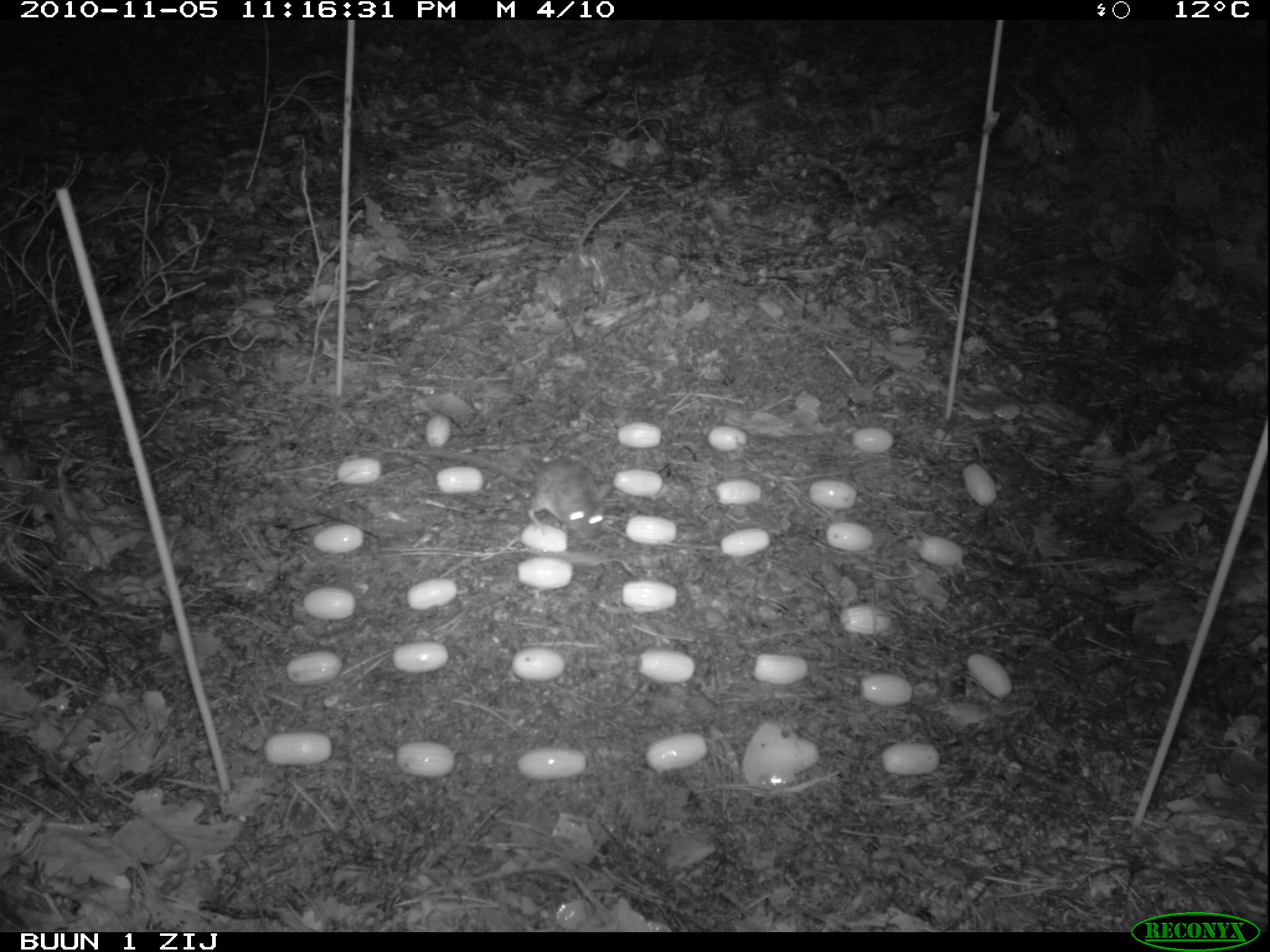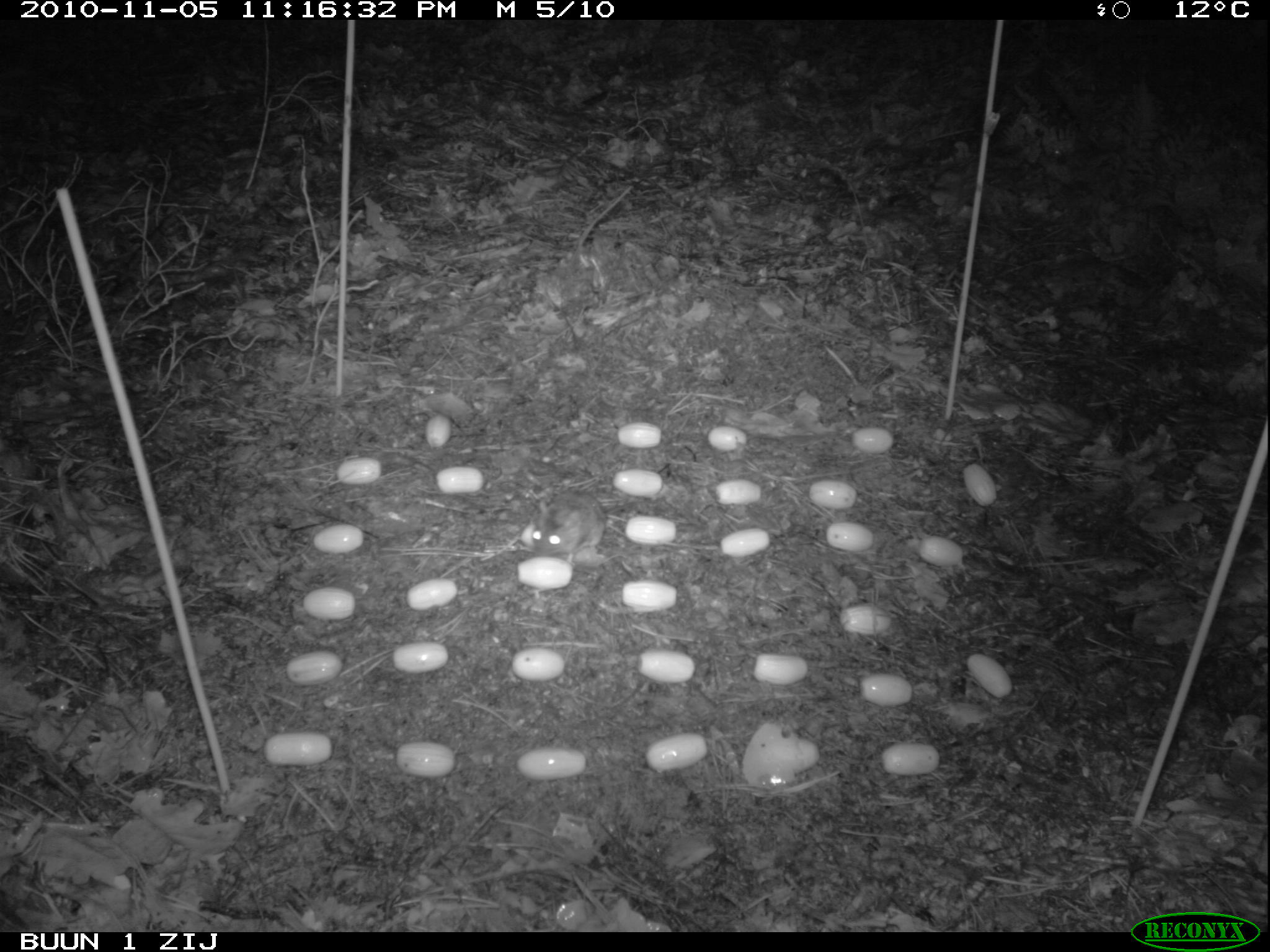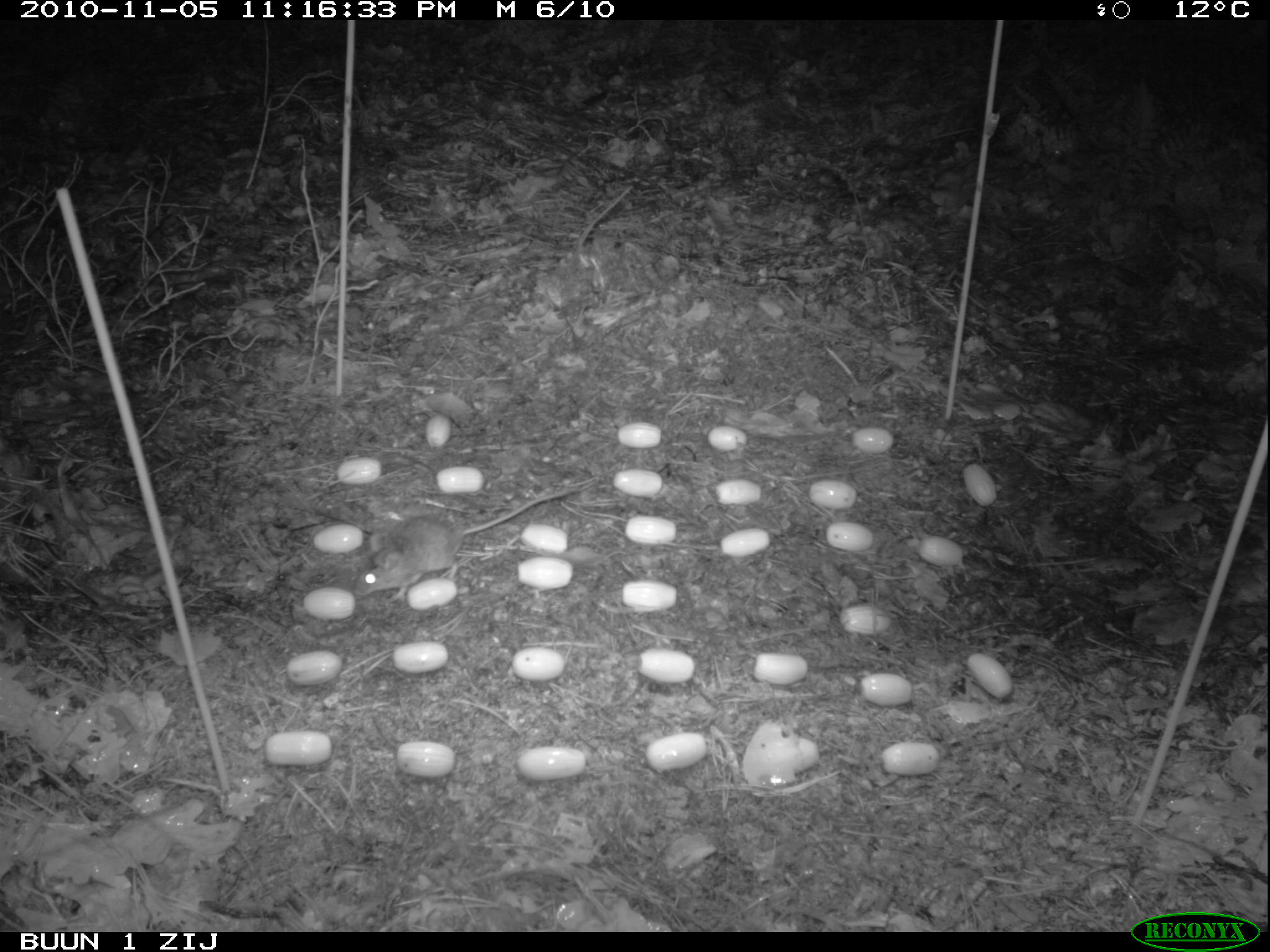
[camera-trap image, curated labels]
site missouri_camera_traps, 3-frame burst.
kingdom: Animalia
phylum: Chordata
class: Mammalia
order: Rodentia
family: Muridae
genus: Apodemus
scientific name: Apodemus sylvaticus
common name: wood mouse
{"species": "wood mouse (Apodemus sylvaticus)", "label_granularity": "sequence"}